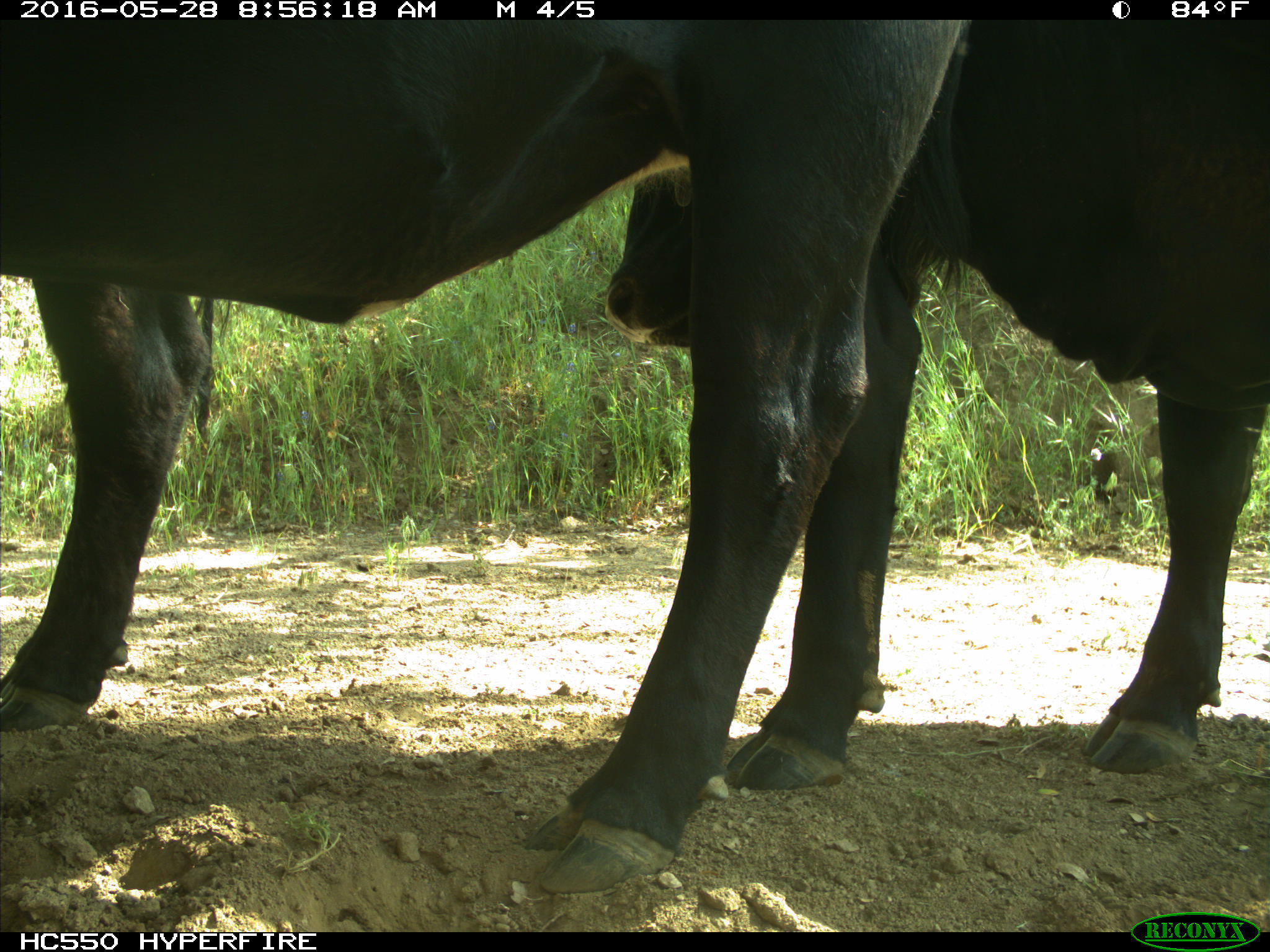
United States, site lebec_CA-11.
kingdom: Animalia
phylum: Chordata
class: Mammalia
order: Artiodactyla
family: Bovidae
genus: Bos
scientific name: Bos taurus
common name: domestic cow